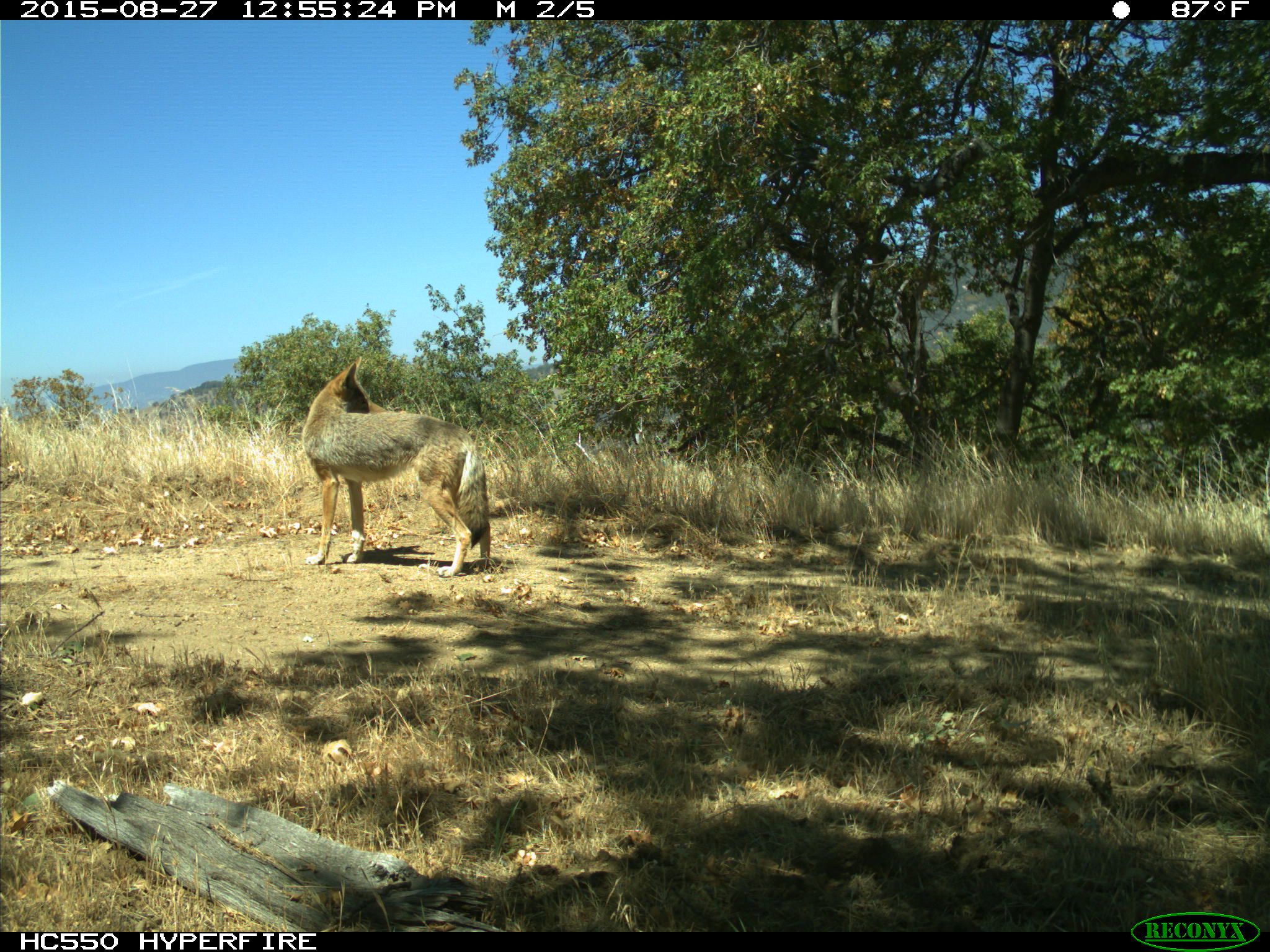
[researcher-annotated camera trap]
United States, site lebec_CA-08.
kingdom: Animalia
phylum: Chordata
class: Mammalia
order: Carnivora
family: Canidae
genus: Canis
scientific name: Canis latrans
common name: coyote